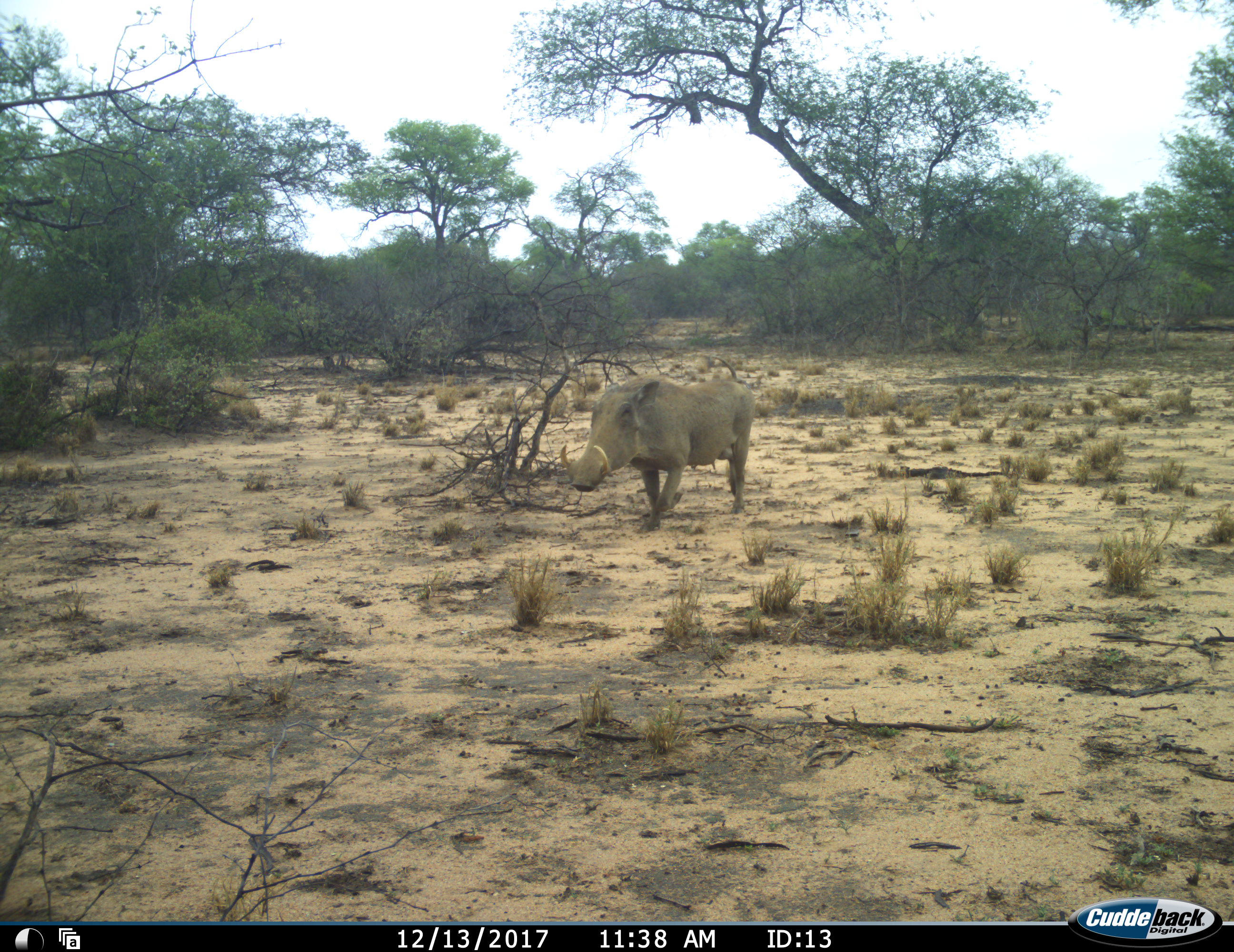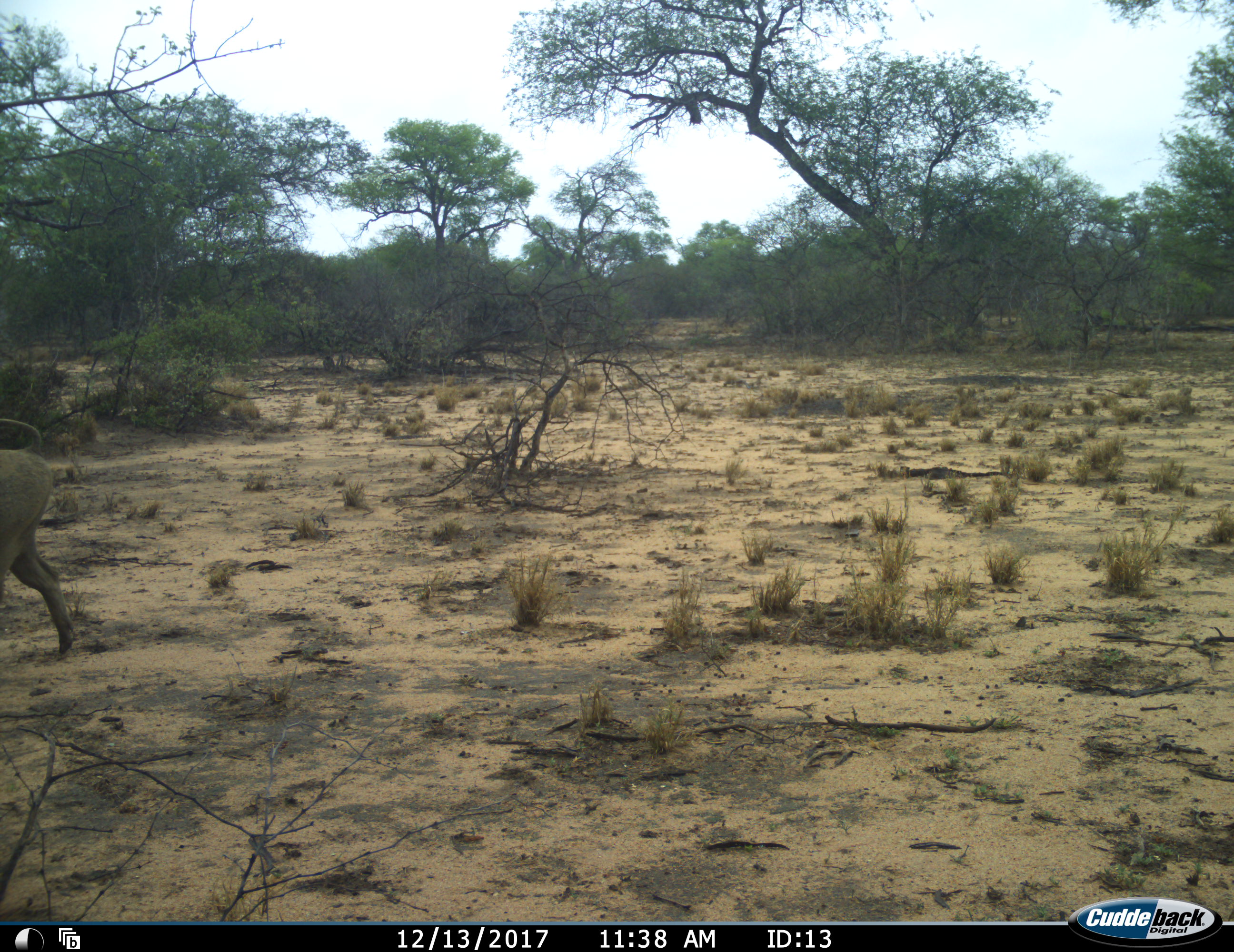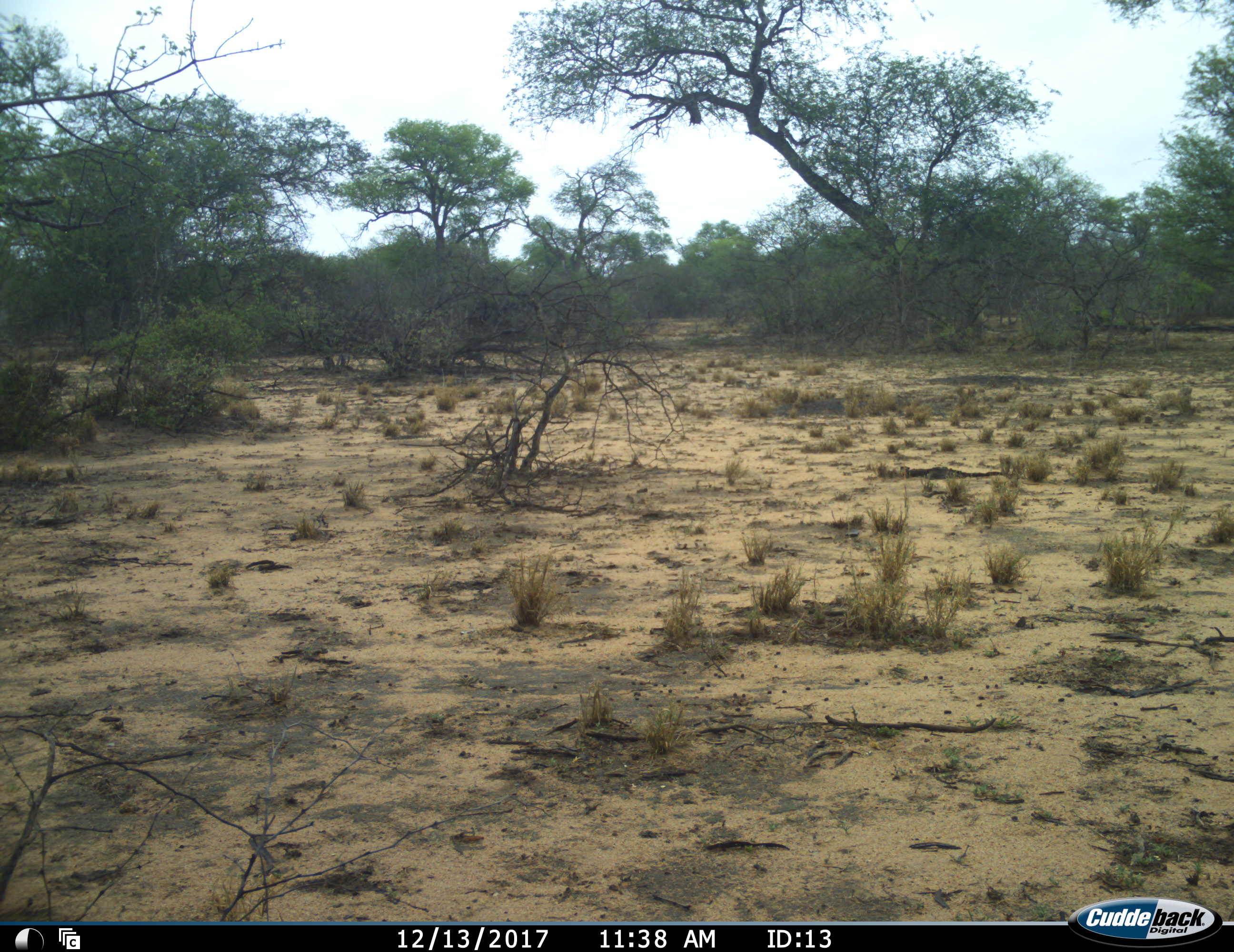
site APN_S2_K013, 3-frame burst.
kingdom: Animalia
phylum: Chordata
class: Mammalia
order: Artiodactyla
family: Suidae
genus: Phacochoerus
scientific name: Phacochoerus africanus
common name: warthog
Warthog (Phacochoerus africanus), count 1. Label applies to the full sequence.